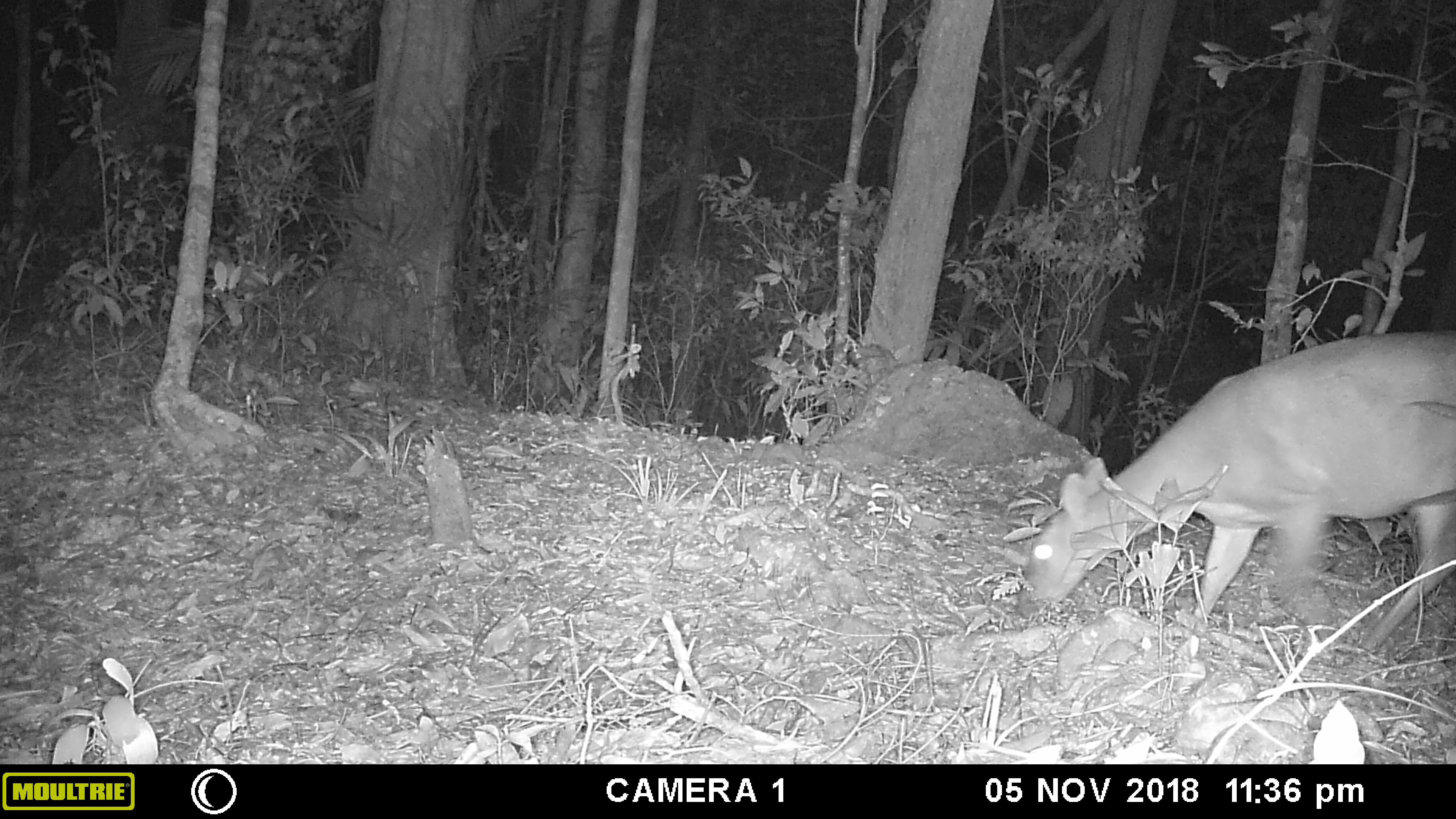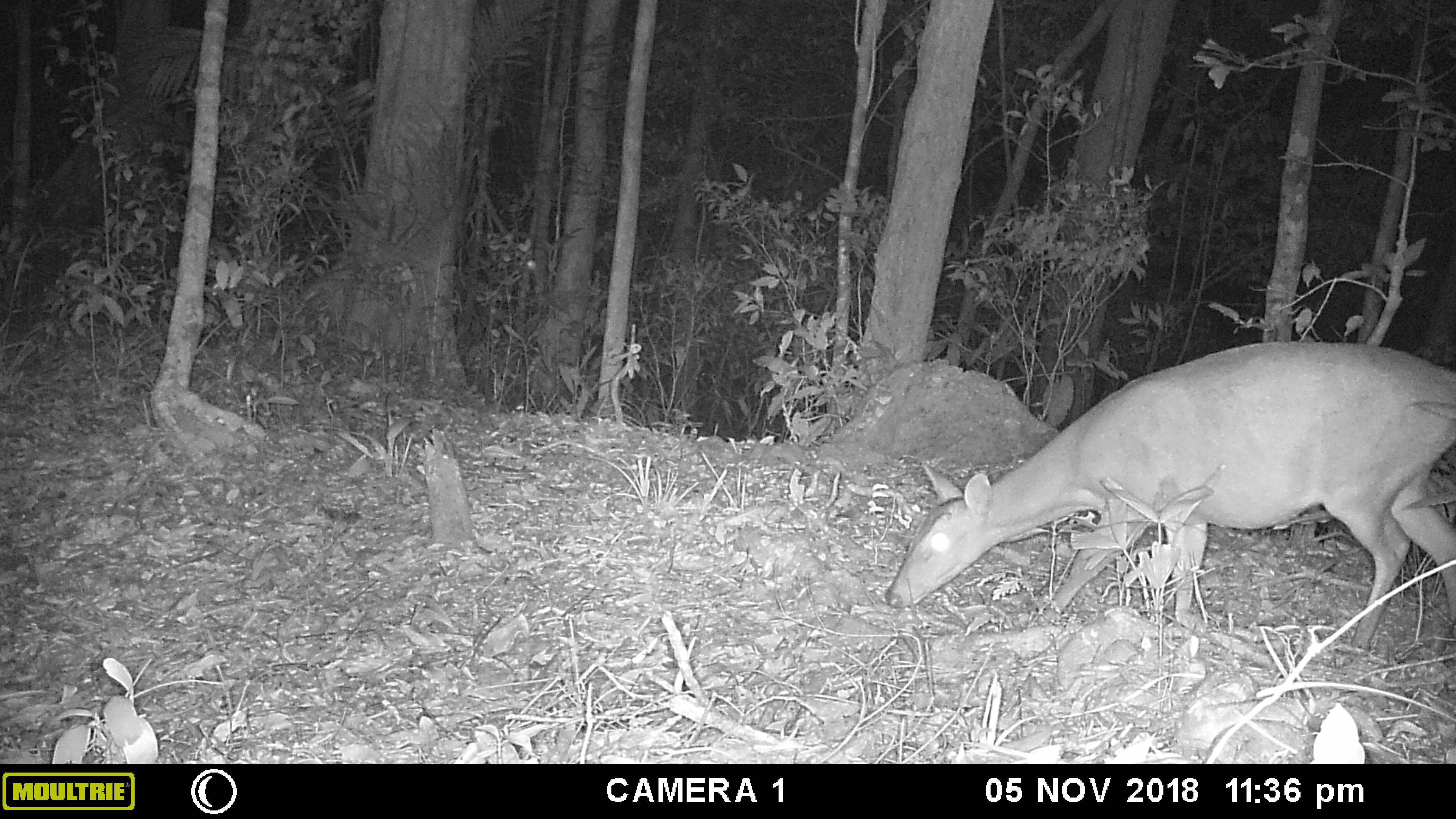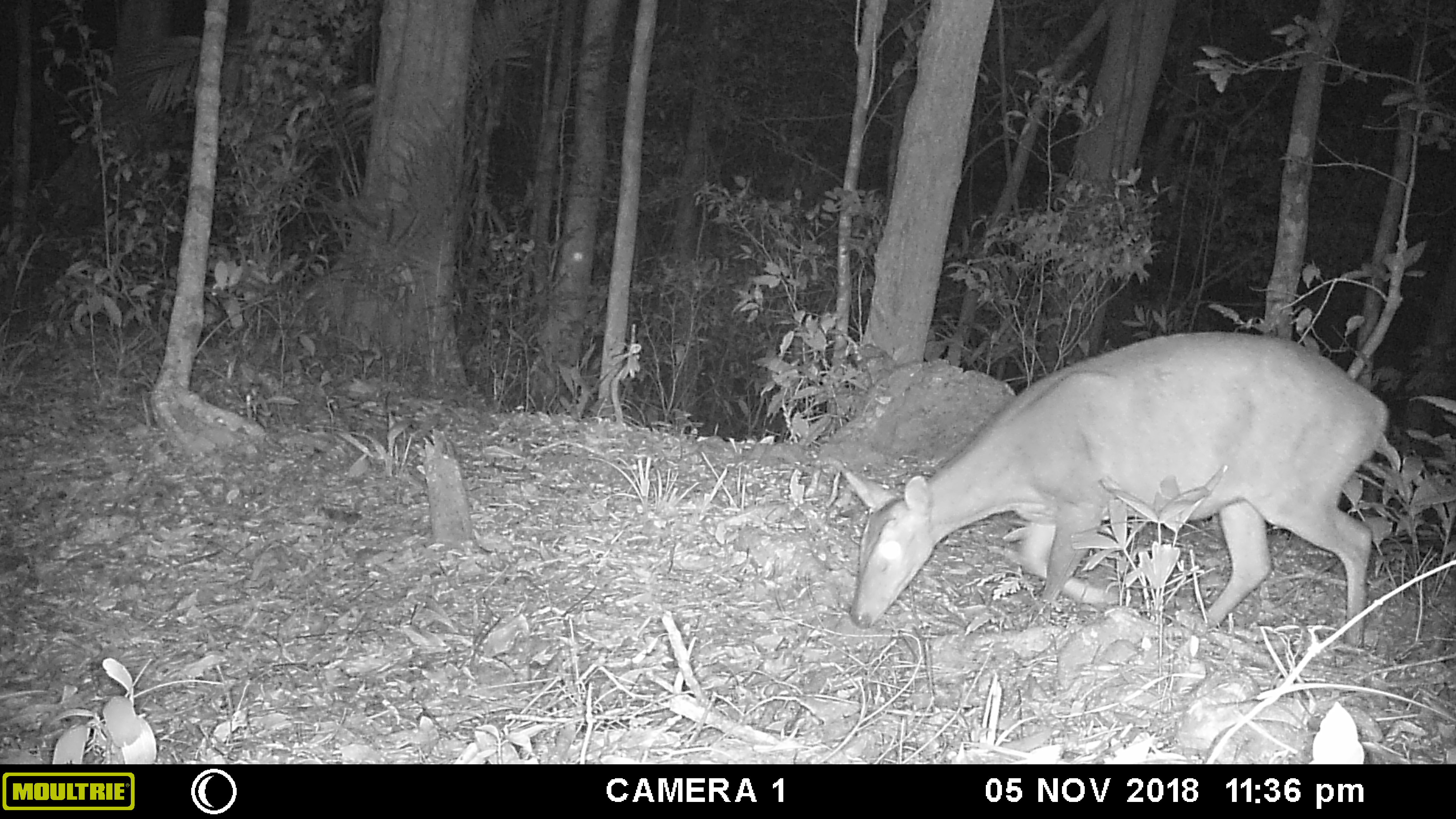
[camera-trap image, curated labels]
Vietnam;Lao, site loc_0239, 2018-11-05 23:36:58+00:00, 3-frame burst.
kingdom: Animalia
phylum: Chordata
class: Mammalia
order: Artiodactyla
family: Cervidae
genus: Muntiacus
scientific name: Muntiacus vuquangensis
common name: large-antlered muntjac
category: large antlered muntjac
Large antlered muntjac (large-antlered muntjac) (Muntiacus vuquangensis). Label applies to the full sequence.